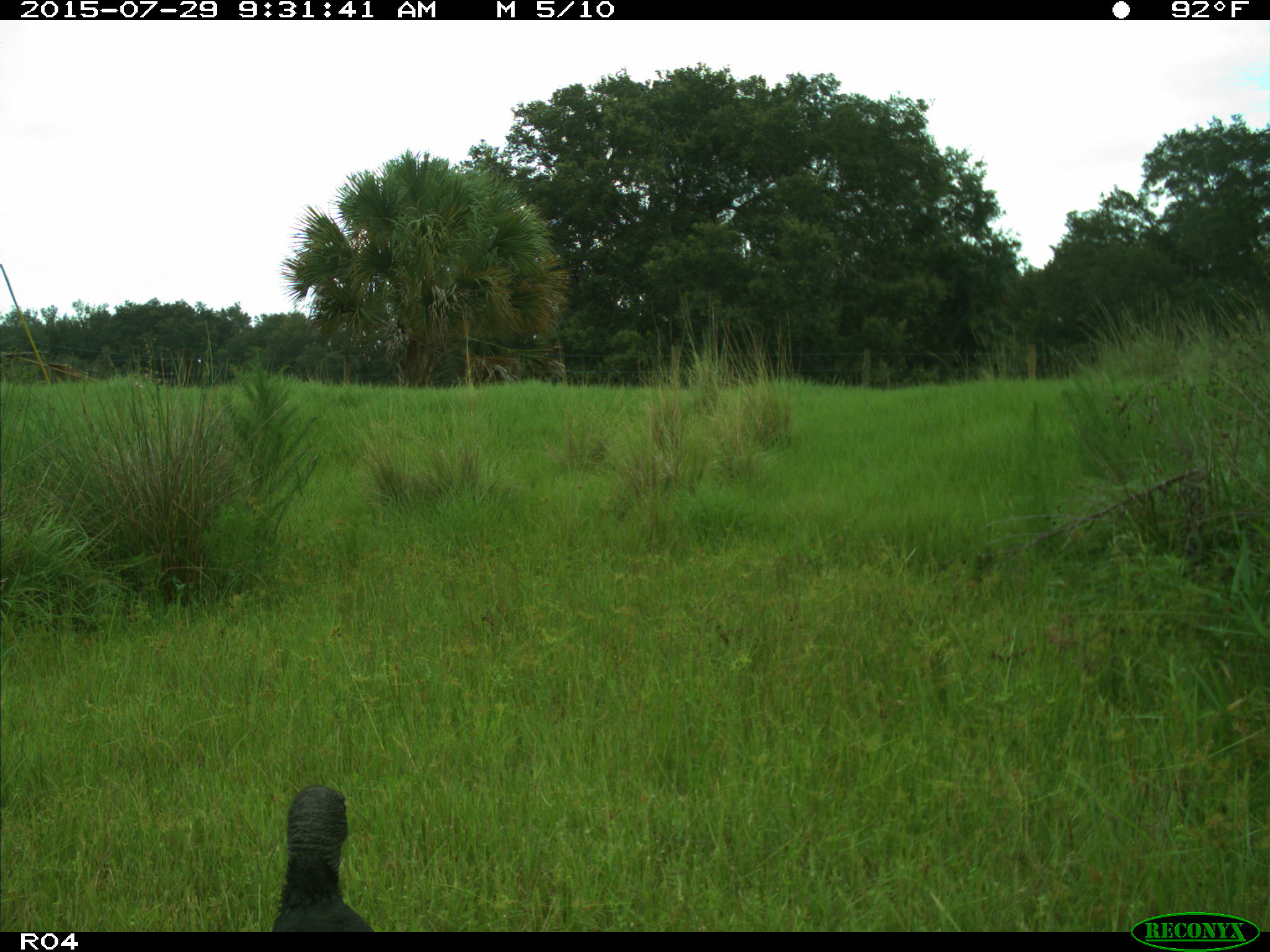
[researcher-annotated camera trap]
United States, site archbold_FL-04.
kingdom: Animalia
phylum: Chordata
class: Aves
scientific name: Aves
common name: birds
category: unidentified bird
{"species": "unidentified bird (birds) (Aves)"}